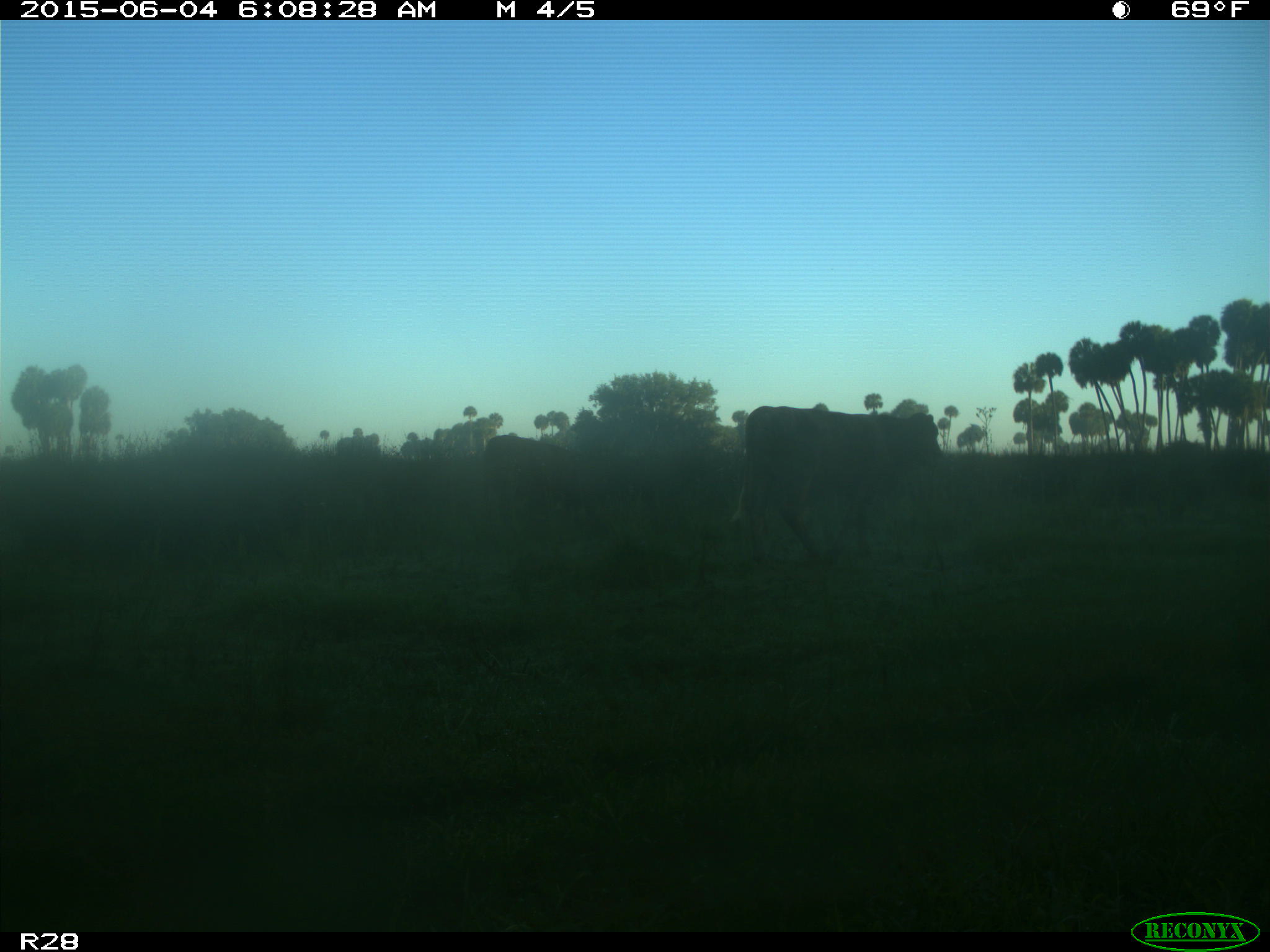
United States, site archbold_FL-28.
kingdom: Animalia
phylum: Chordata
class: Mammalia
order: Artiodactyla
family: Bovidae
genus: Bos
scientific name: Bos taurus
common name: domestic cow